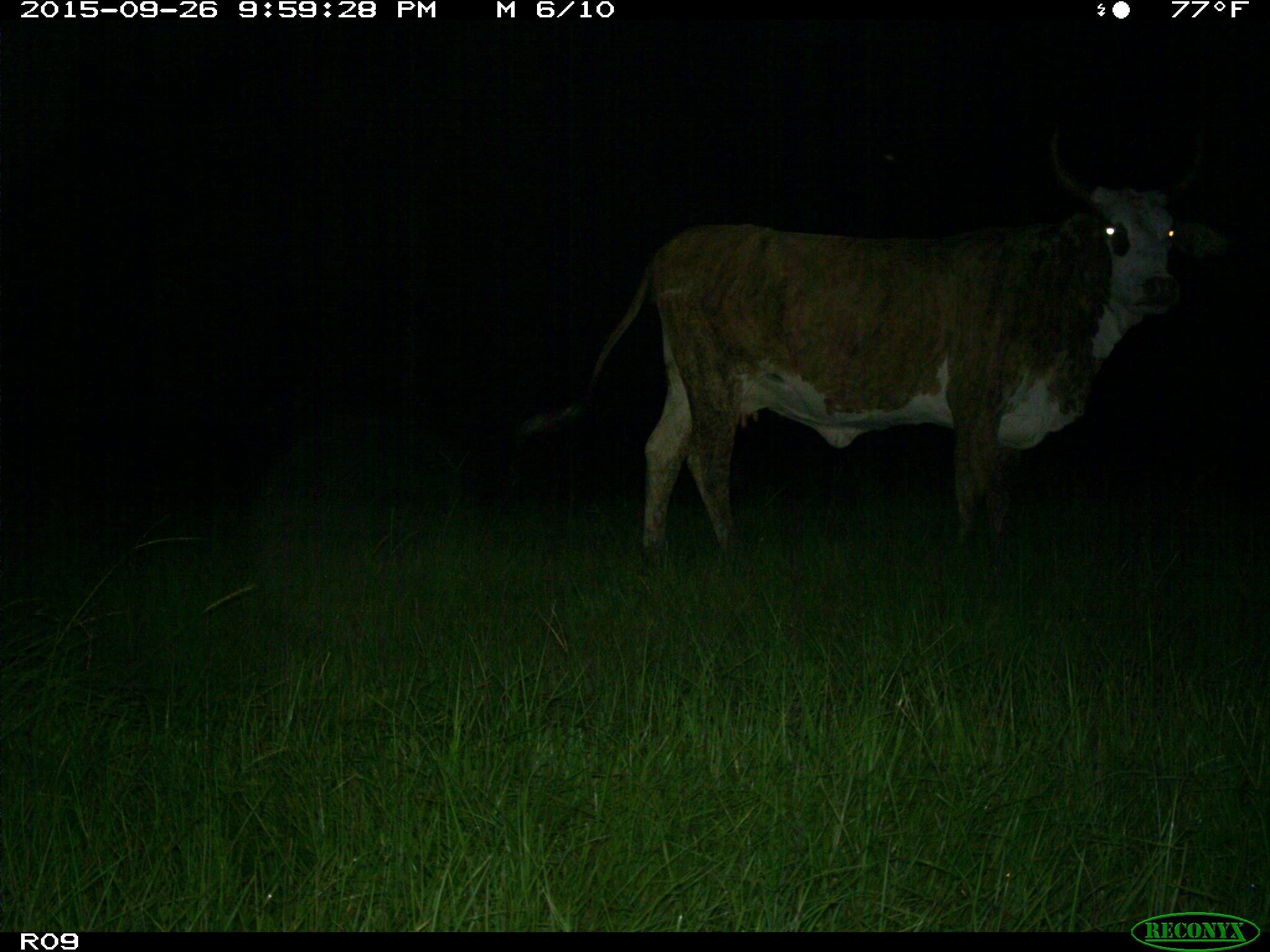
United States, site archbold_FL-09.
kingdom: Animalia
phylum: Chordata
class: Mammalia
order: Artiodactyla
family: Bovidae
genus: Bos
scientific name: Bos taurus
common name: domestic cow